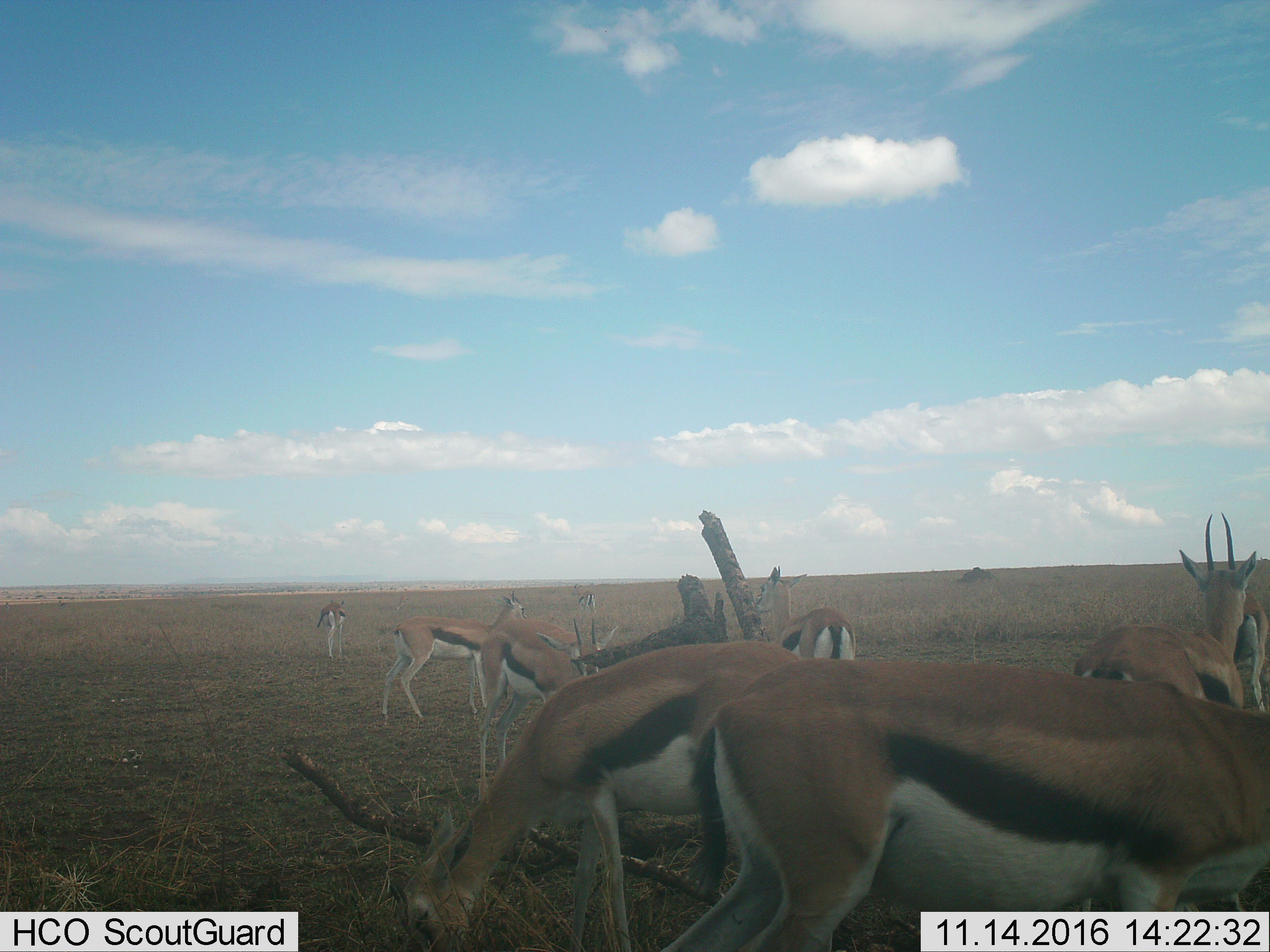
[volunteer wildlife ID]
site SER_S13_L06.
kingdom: Animalia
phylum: Chordata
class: Mammalia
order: Artiodactyla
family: Bovidae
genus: Eudorcas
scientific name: Eudorcas thomsonii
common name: thomson's gazelle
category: gazellethomsons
Gazellethomsons (thomson's gazelle) (Eudorcas thomsonii), count 9. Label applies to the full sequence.